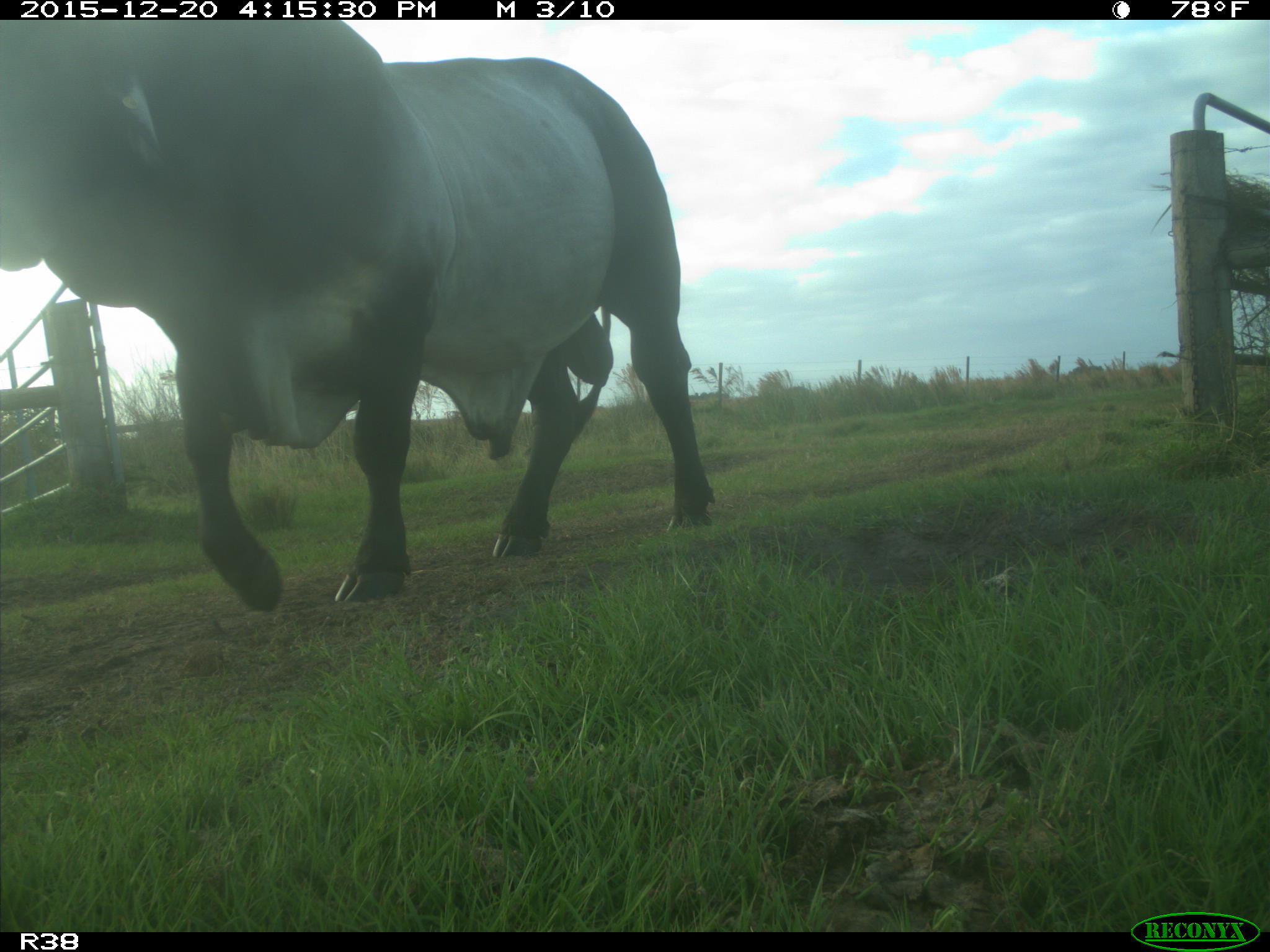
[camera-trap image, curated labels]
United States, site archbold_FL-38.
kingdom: Animalia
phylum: Chordata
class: Mammalia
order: Artiodactyla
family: Bovidae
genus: Bos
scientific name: Bos taurus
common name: domestic cow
Bos taurus (domestic cow).